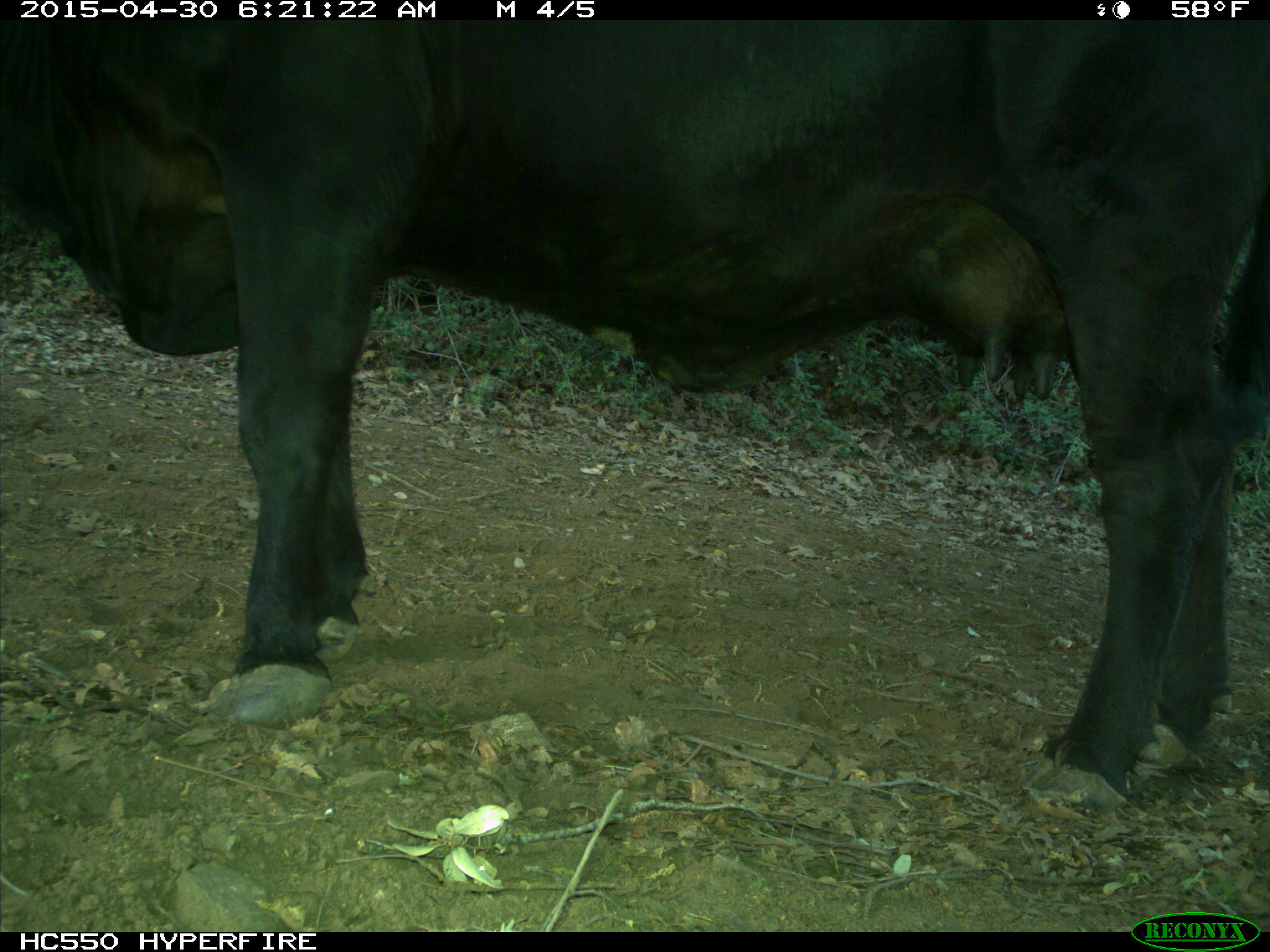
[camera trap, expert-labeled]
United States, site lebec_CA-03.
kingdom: Animalia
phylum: Chordata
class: Mammalia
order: Artiodactyla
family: Bovidae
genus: Bos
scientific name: Bos taurus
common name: domestic cow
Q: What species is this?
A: Bos taurus (domestic cow).